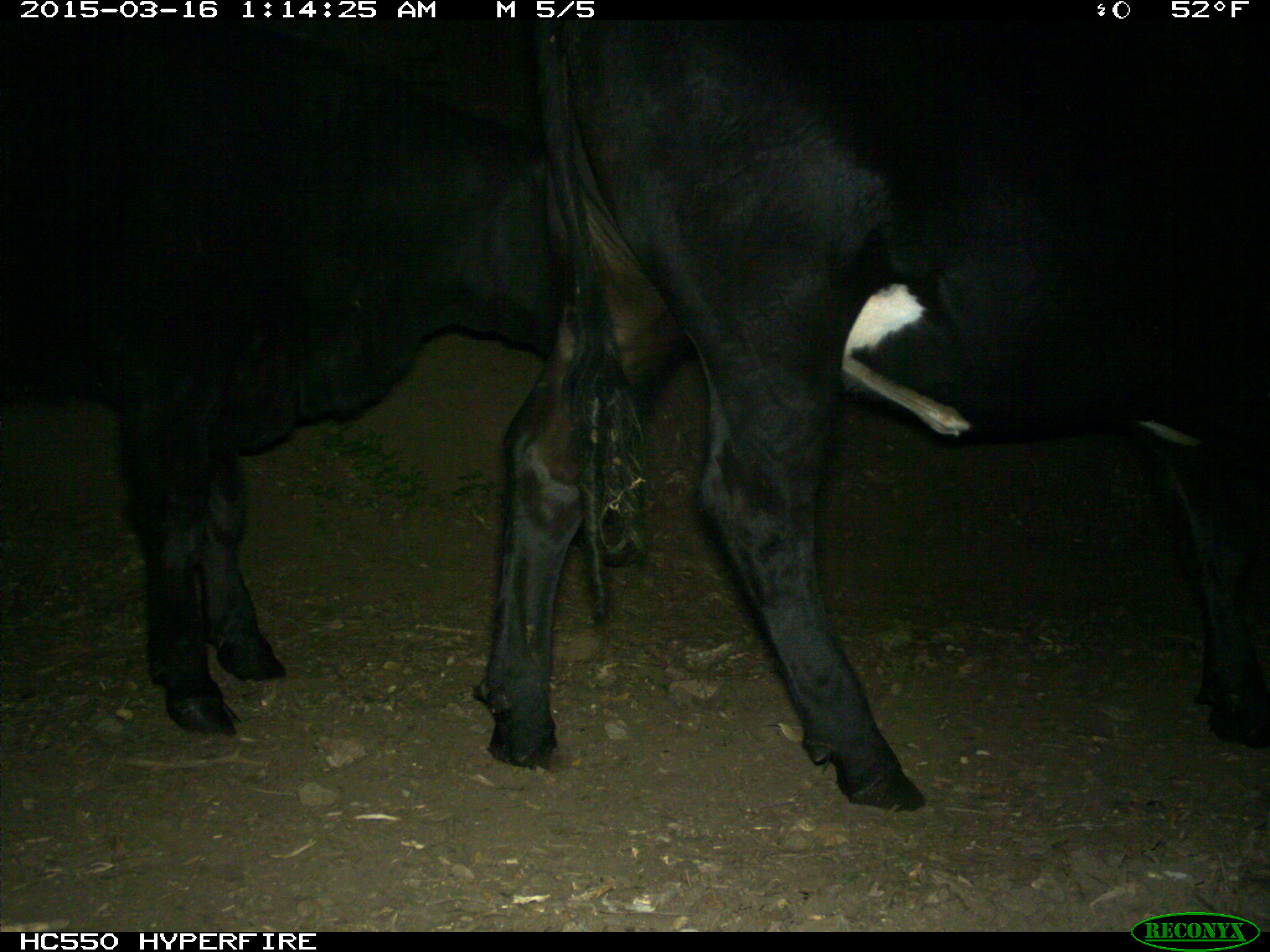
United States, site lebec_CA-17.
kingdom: Animalia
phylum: Chordata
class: Mammalia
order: Artiodactyla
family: Bovidae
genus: Bos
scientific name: Bos taurus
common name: domestic cow